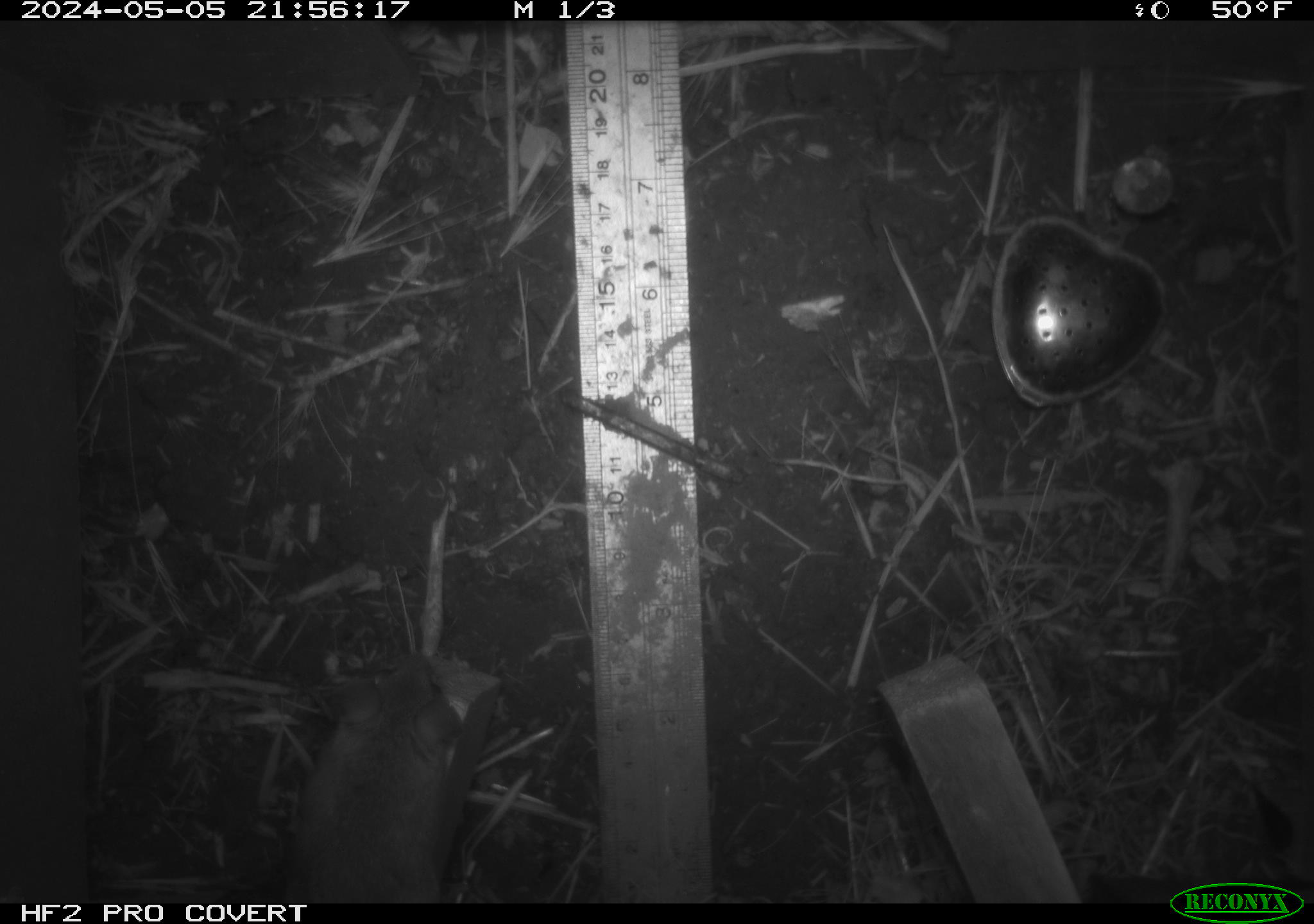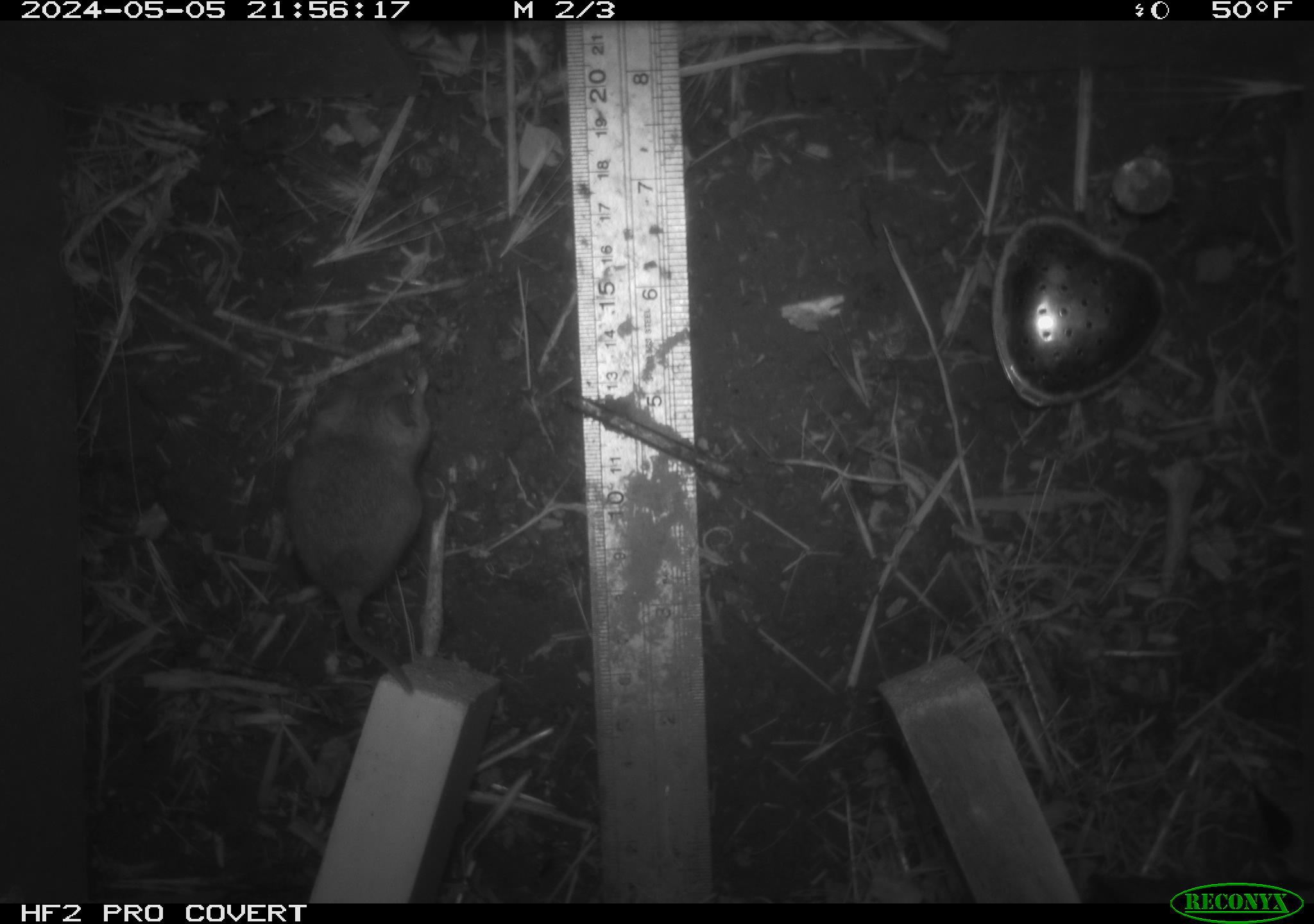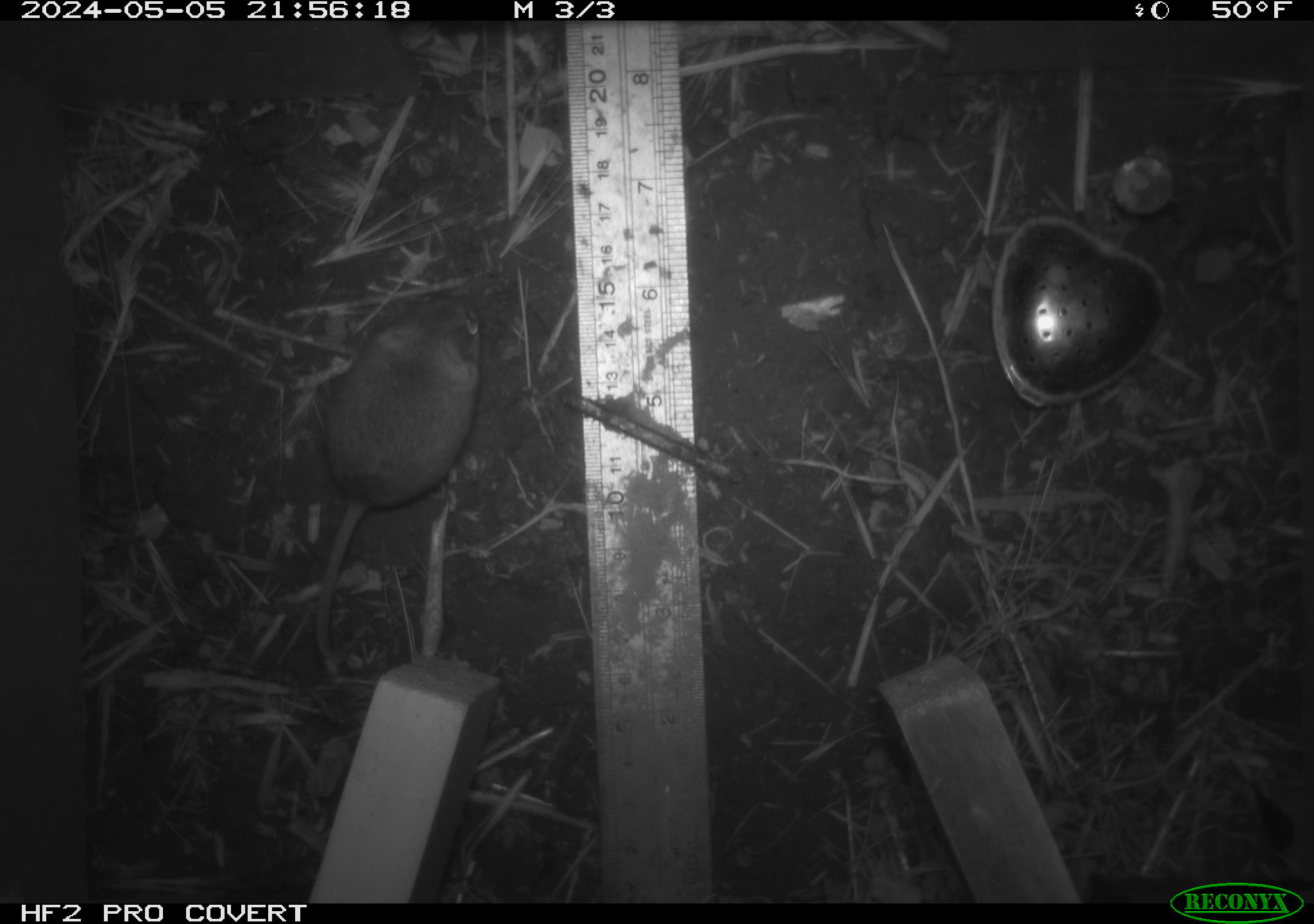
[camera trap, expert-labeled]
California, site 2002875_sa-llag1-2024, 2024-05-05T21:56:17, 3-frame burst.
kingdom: Animalia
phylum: Chordata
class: Mammalia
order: Rodentia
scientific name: Rodentia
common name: mouse species